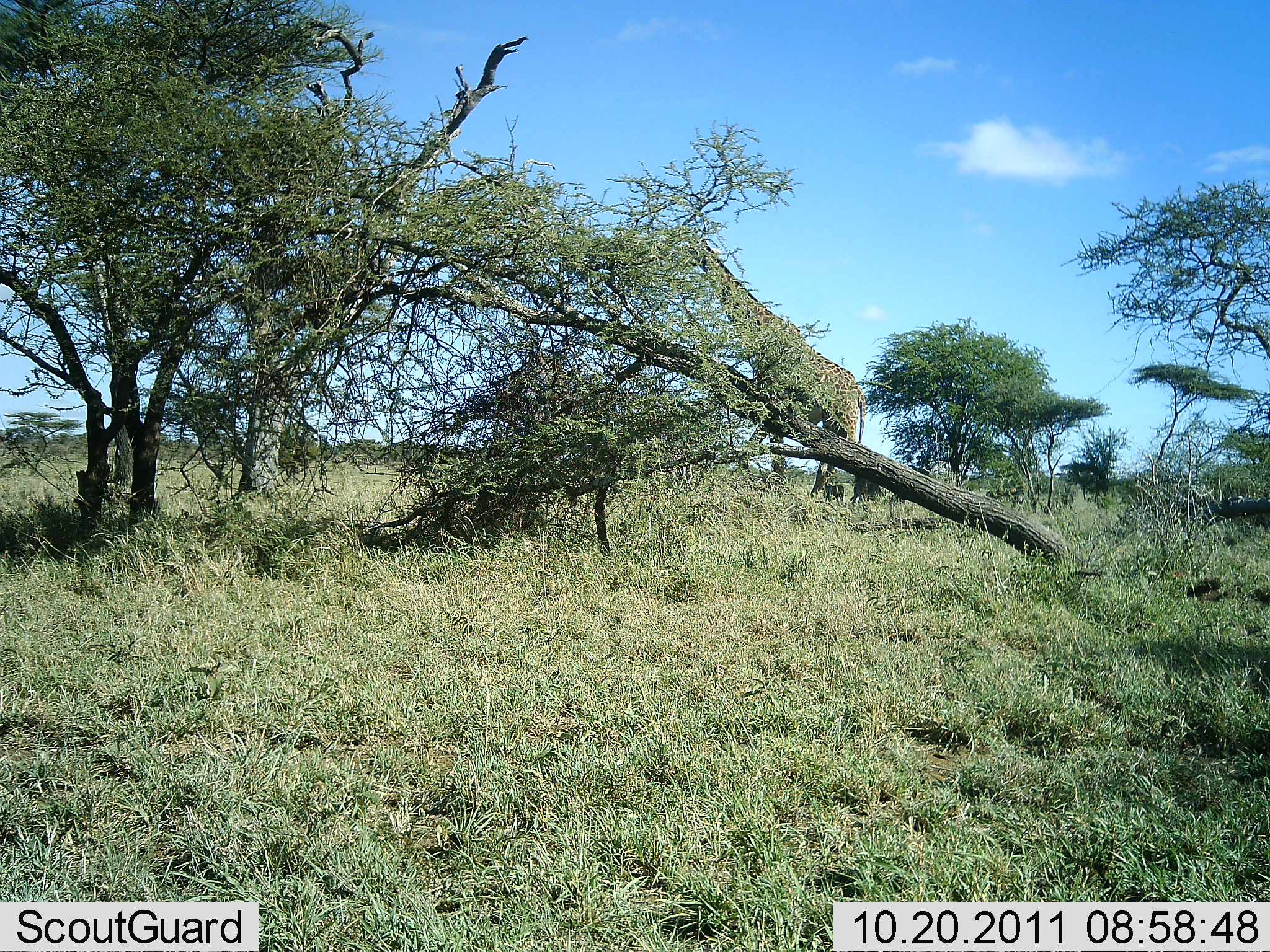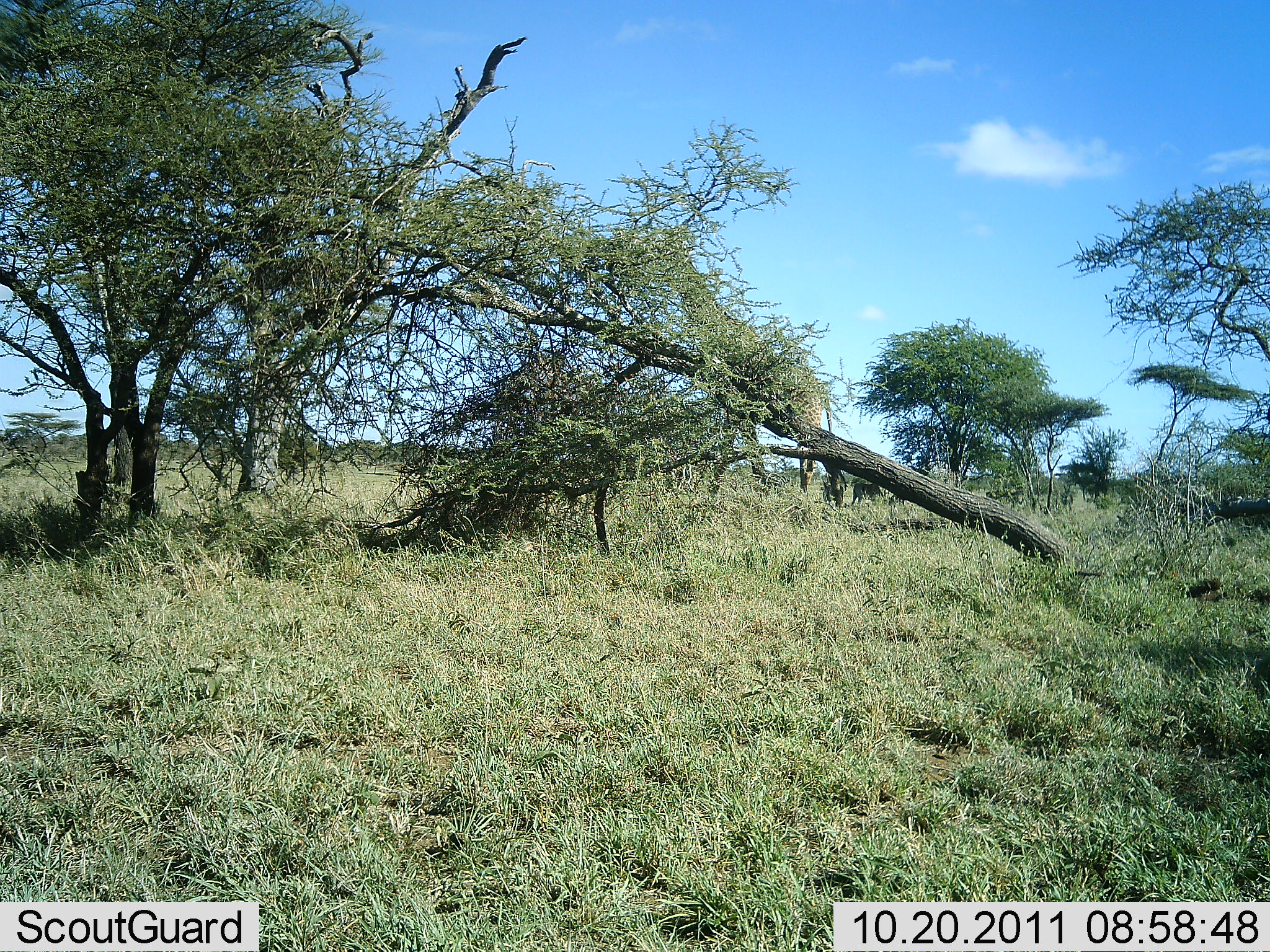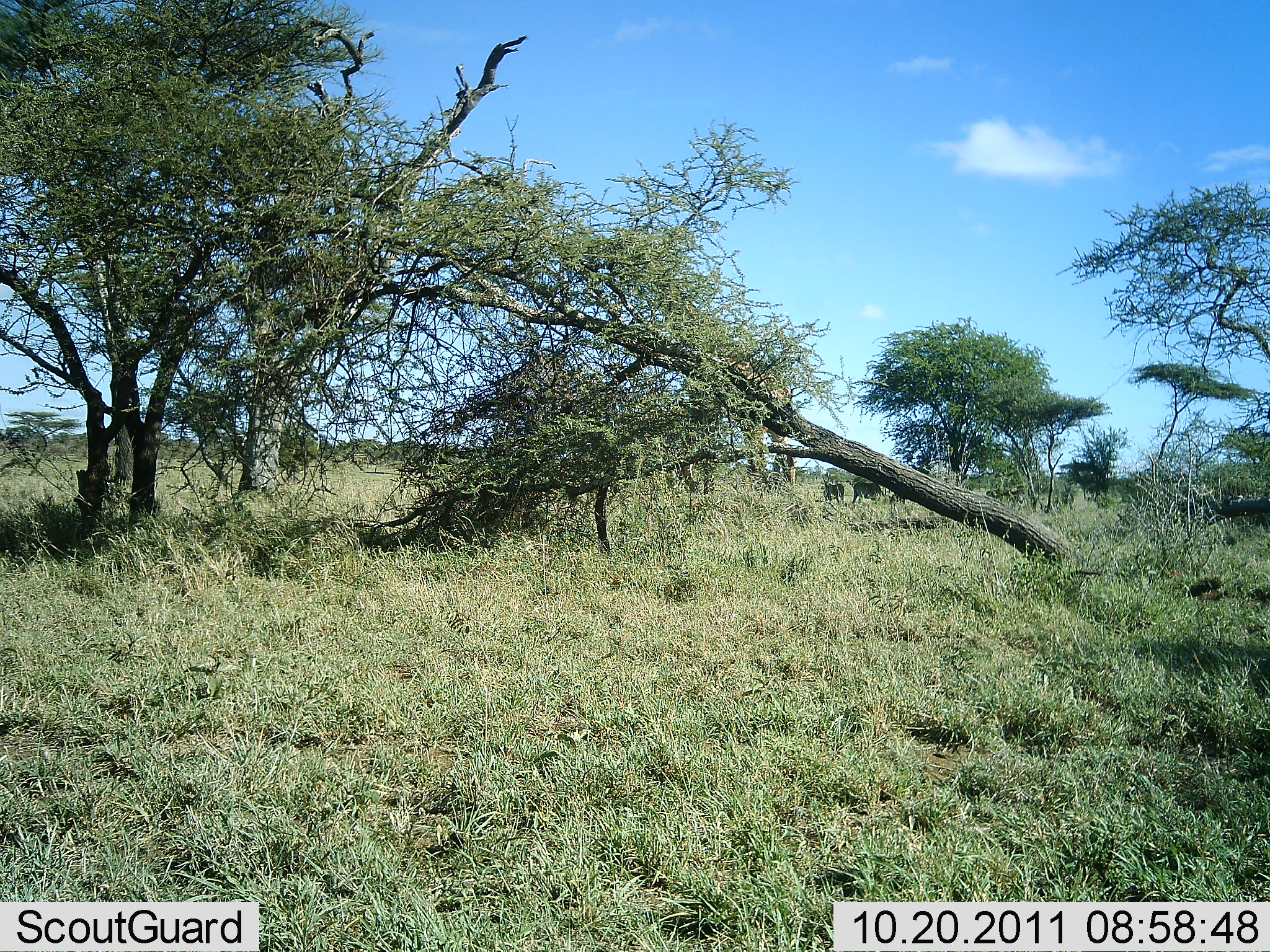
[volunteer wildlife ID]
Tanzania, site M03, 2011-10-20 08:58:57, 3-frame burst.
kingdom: Animalia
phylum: Chordata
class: Mammalia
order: Artiodactyla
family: Giraffidae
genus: Giraffa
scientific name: Giraffa camelopardalis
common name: giraffe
Giraffe (Giraffa camelopardalis), count 1. Behavior (volunteer vote fractions): standing 8%, resting 0%, moving 100%, interacting 0%. Young present (vote fraction): 0%. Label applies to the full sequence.